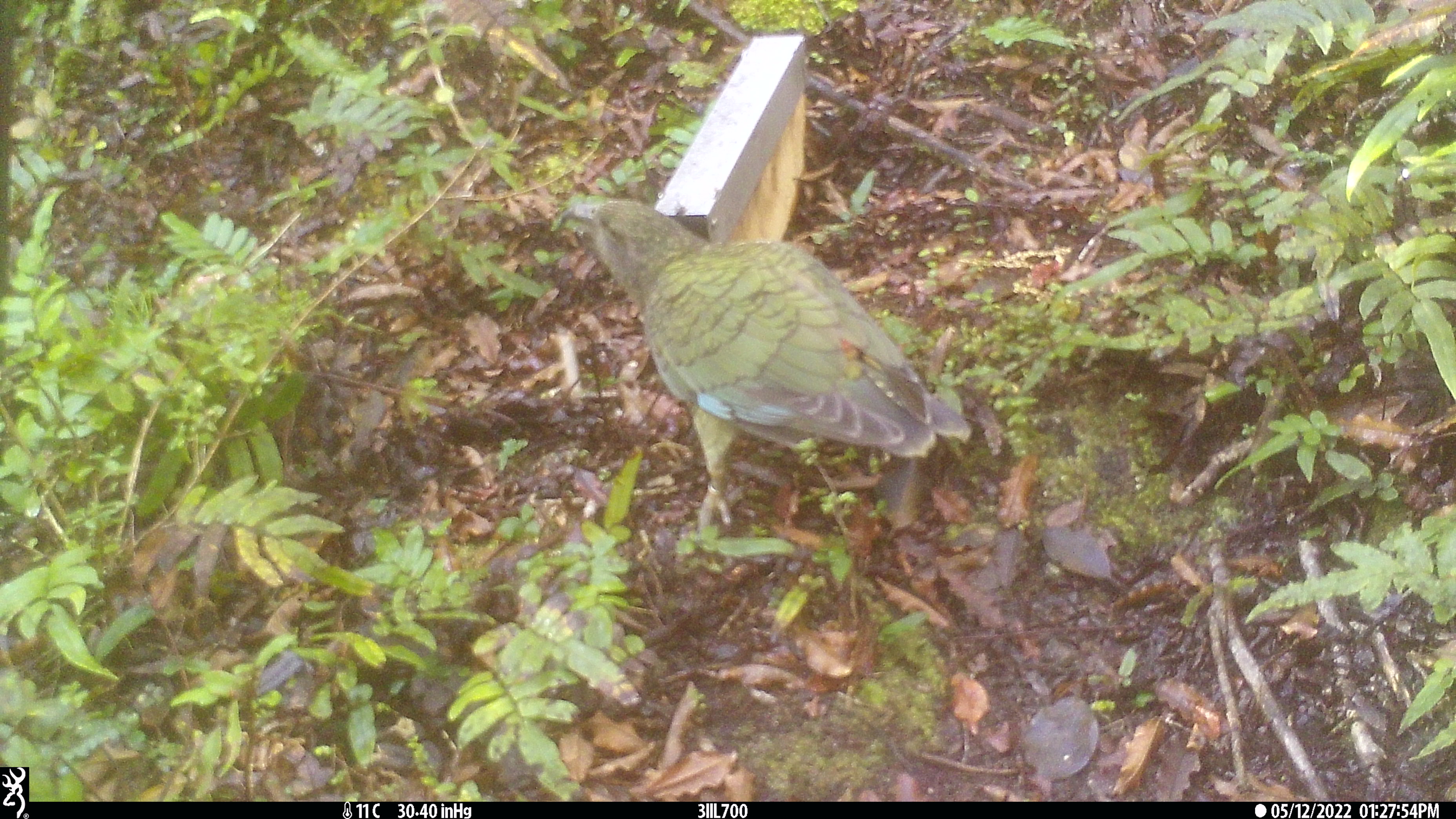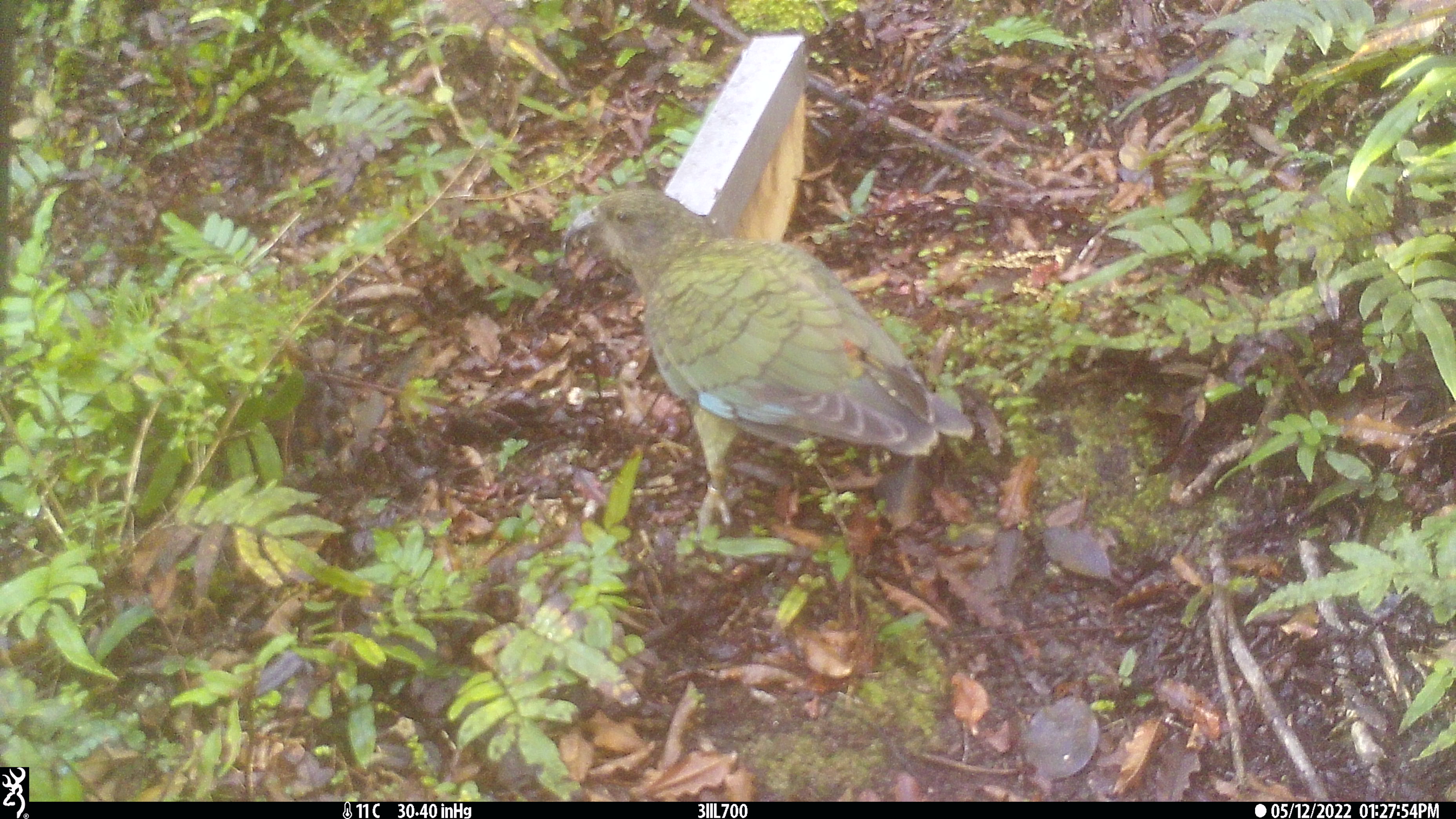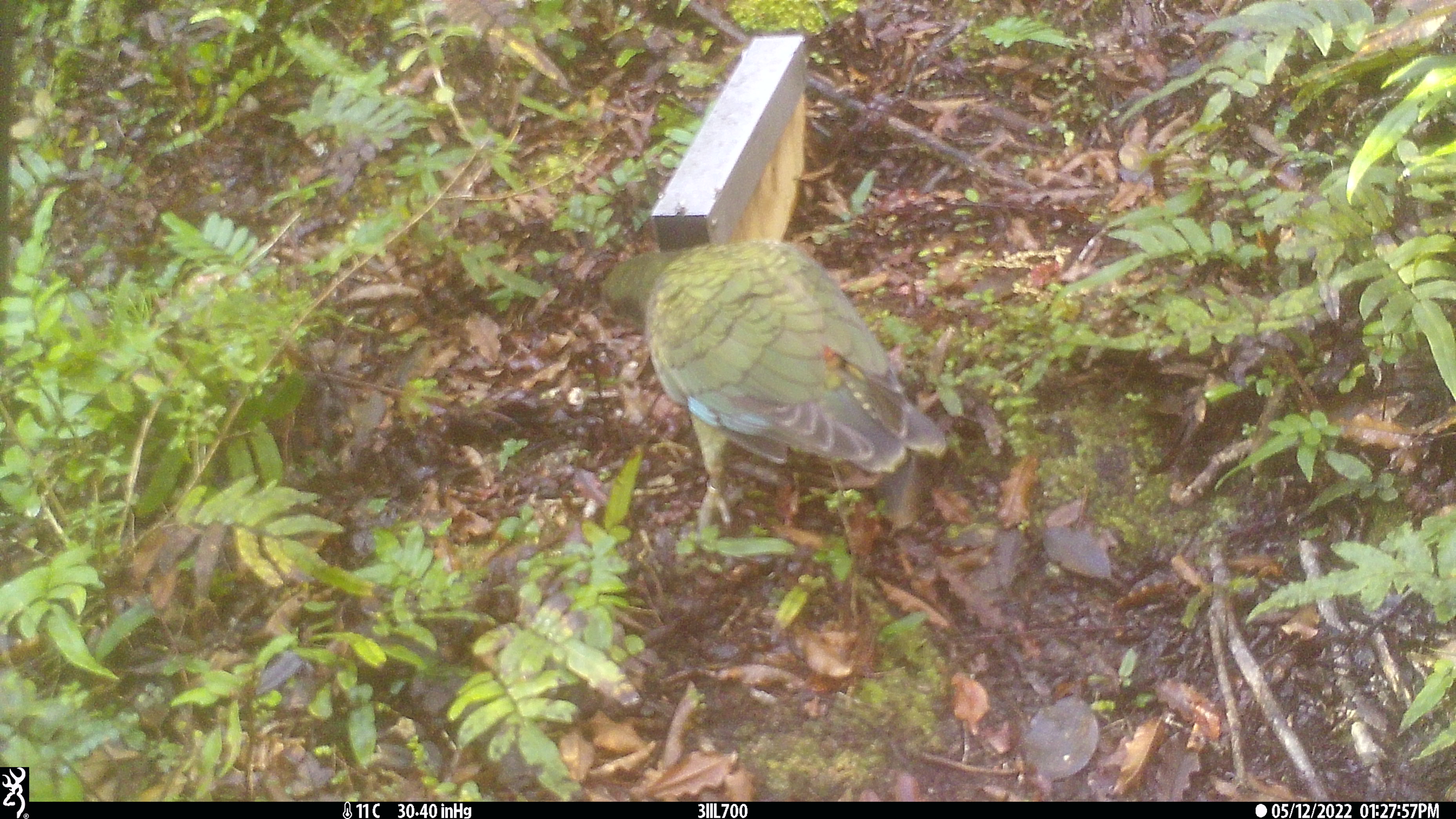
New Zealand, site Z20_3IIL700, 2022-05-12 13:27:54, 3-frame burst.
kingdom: Animalia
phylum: Chordata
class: Aves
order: Psittaciformes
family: Strigopidae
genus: Nestor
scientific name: Nestor notabilis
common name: kea